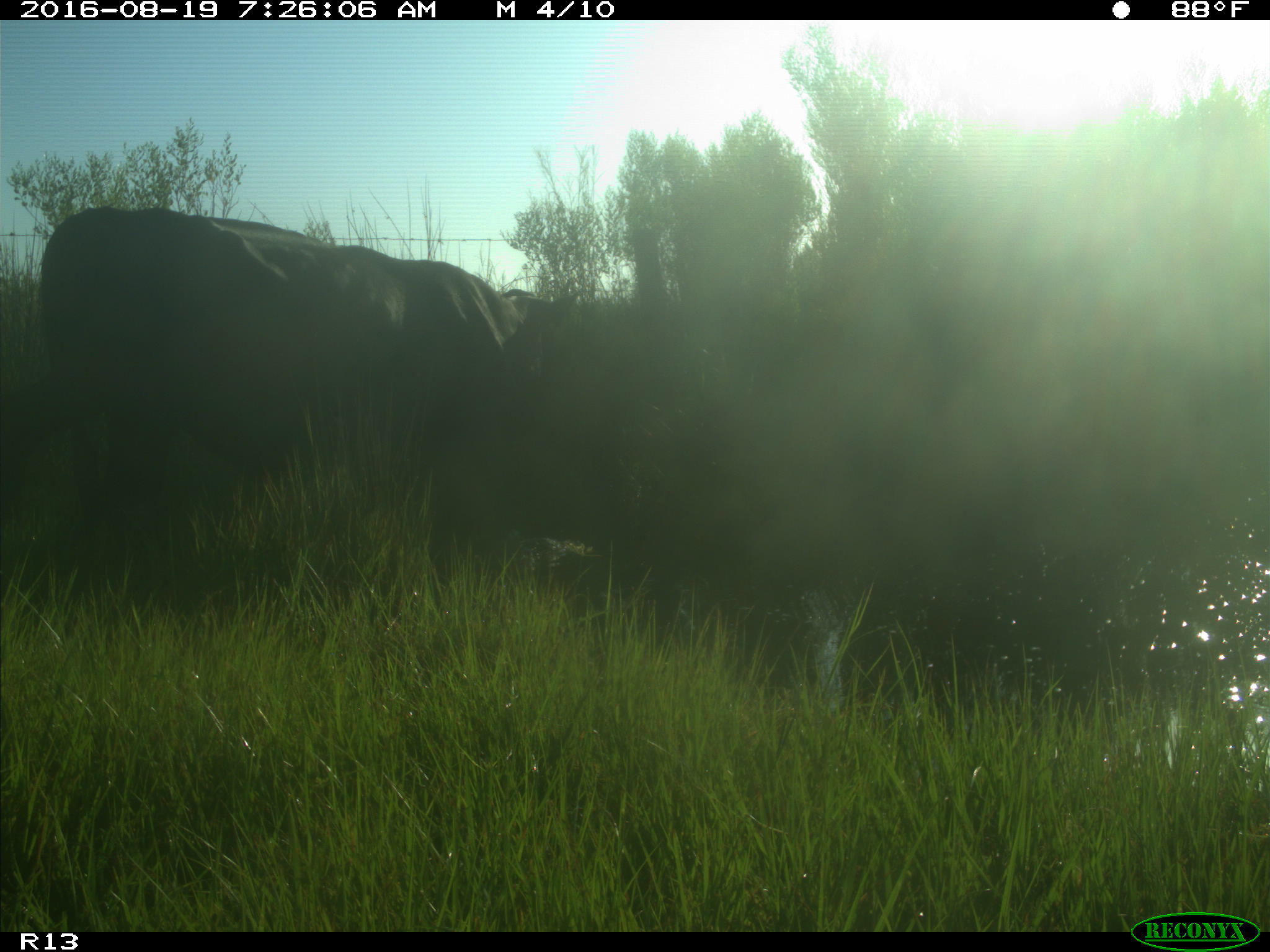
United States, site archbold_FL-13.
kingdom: Animalia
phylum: Chordata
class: Mammalia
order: Artiodactyla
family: Bovidae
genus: Bos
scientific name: Bos taurus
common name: domestic cow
Bos taurus (domestic cow).